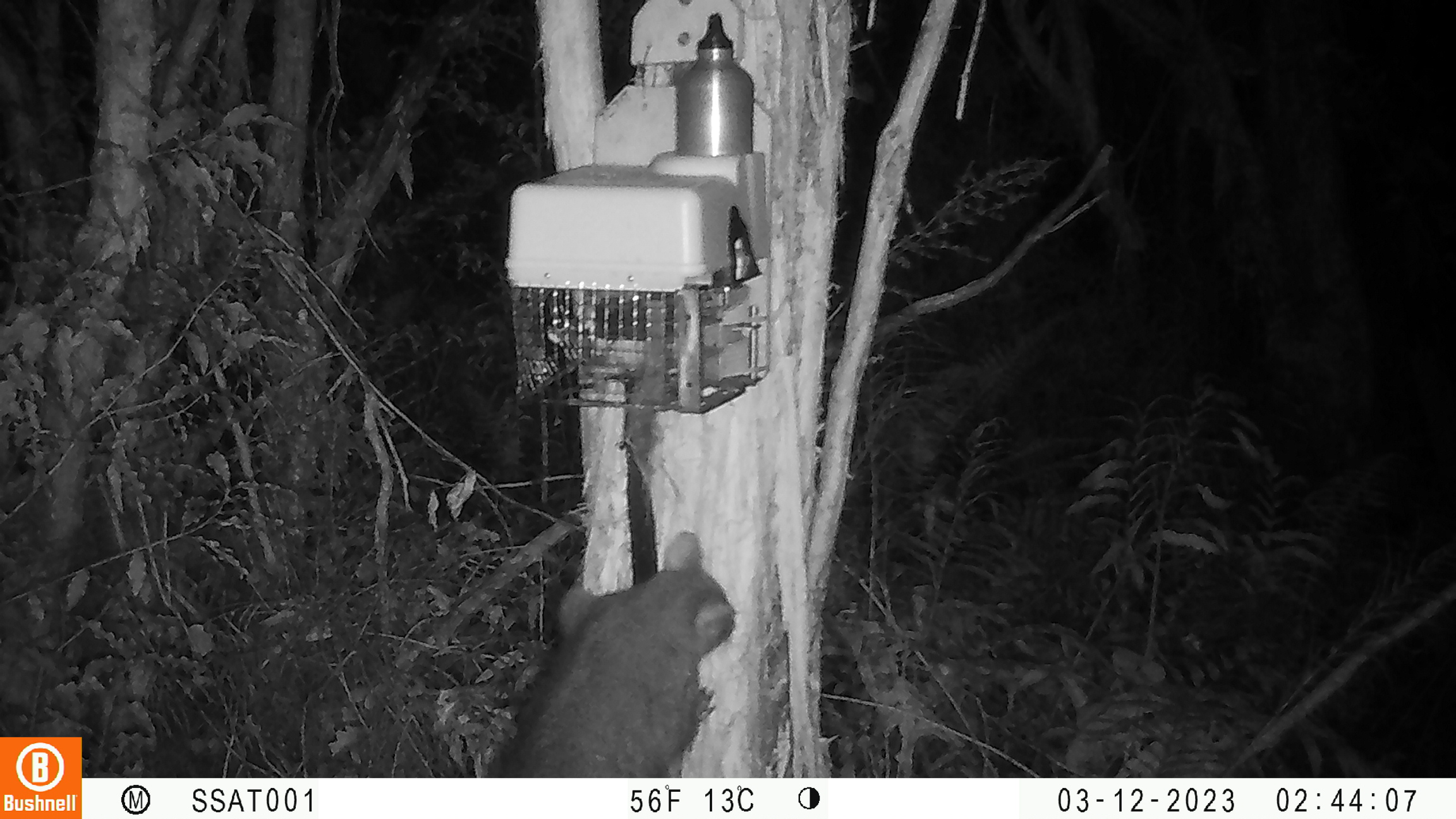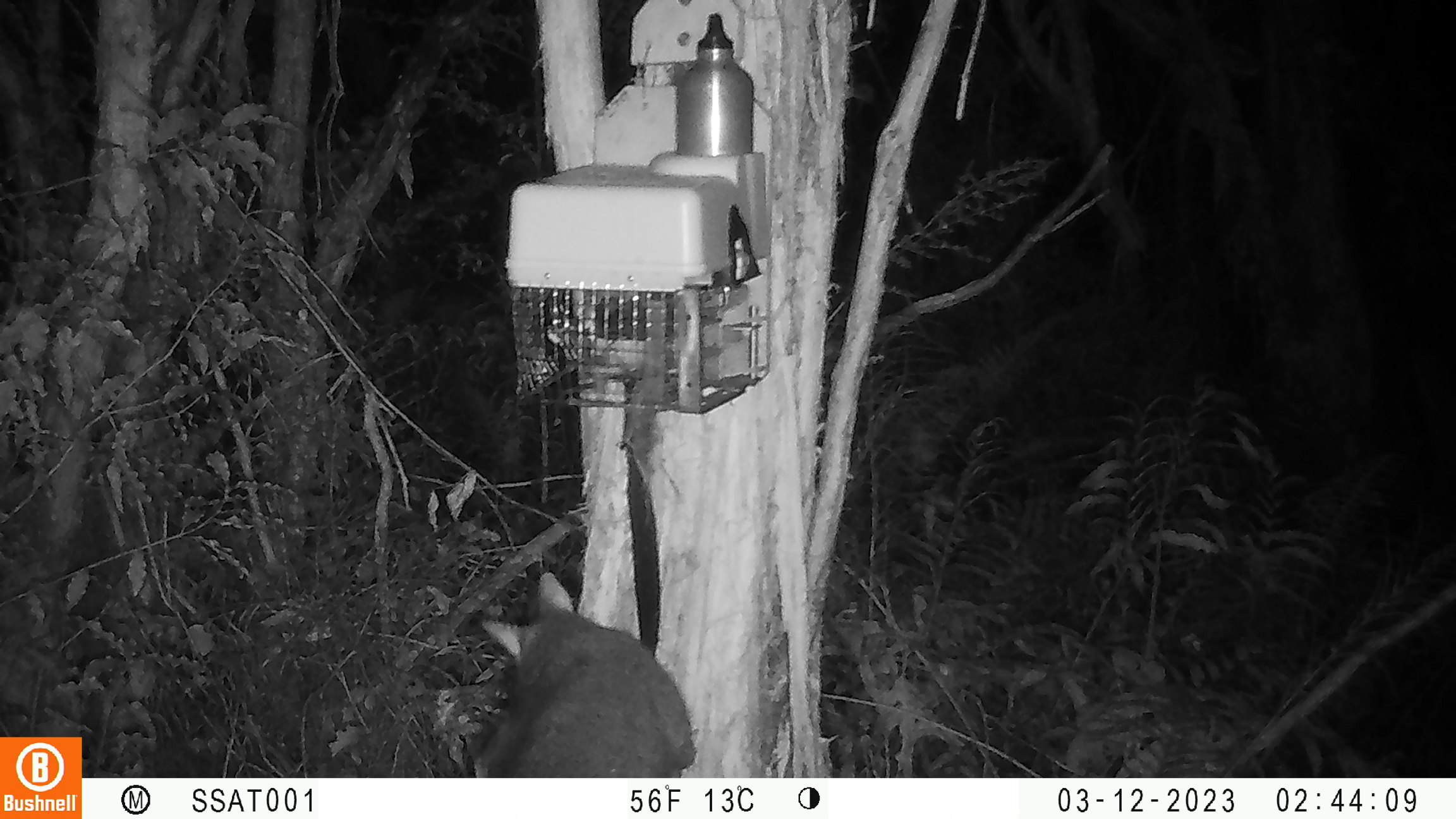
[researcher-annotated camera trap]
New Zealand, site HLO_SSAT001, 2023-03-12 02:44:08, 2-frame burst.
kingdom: Animalia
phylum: Chordata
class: Mammalia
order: Diprotodontia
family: Phalangeridae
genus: Trichosurus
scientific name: Trichosurus vulpecula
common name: common brushtail possum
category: possum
Possum (common brushtail possum) (Trichosurus vulpecula).